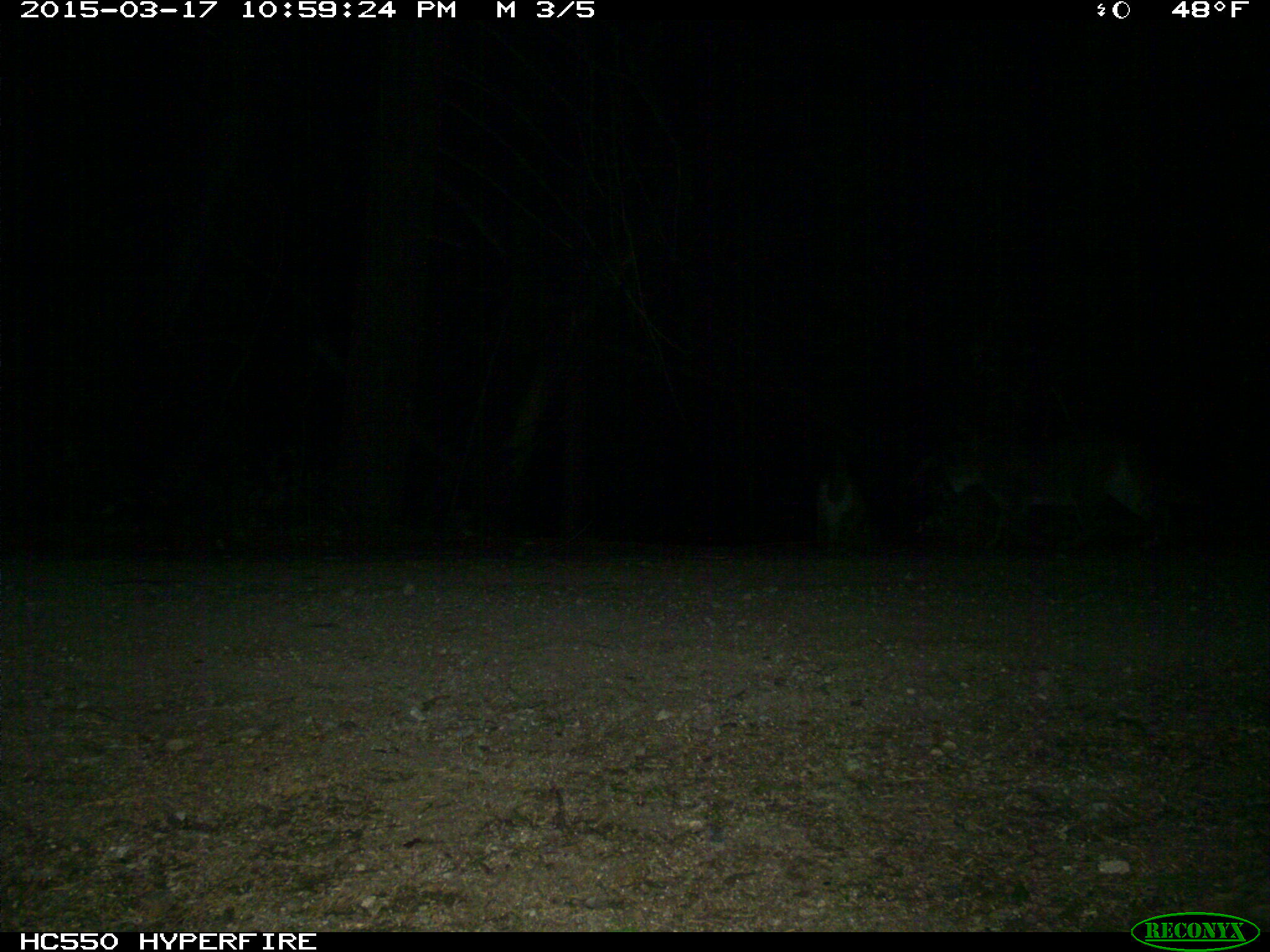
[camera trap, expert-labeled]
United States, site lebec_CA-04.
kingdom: Animalia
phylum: Chordata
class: Mammalia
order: Carnivora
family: Felidae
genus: Lynx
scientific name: Lynx rufus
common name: bobcat